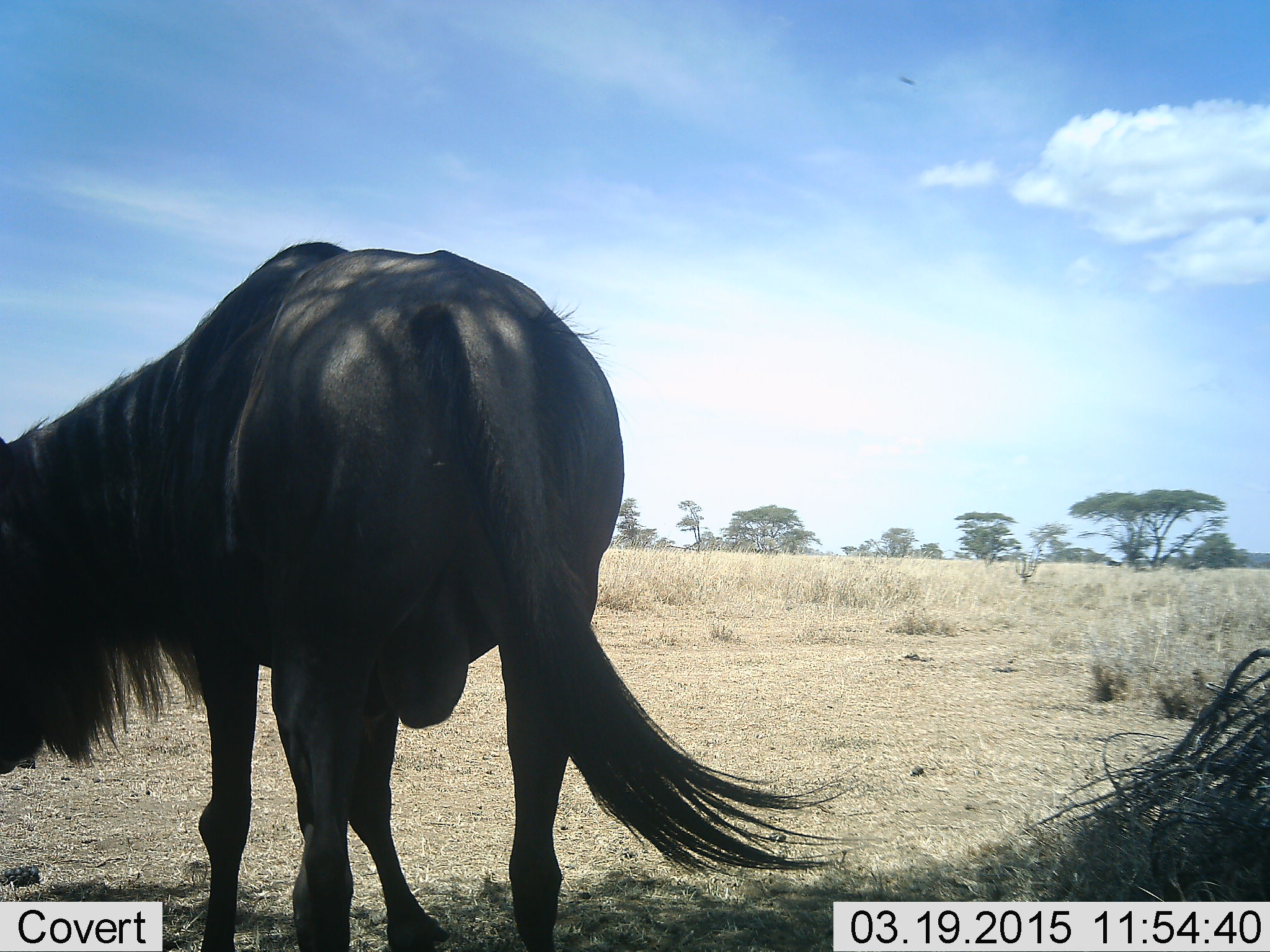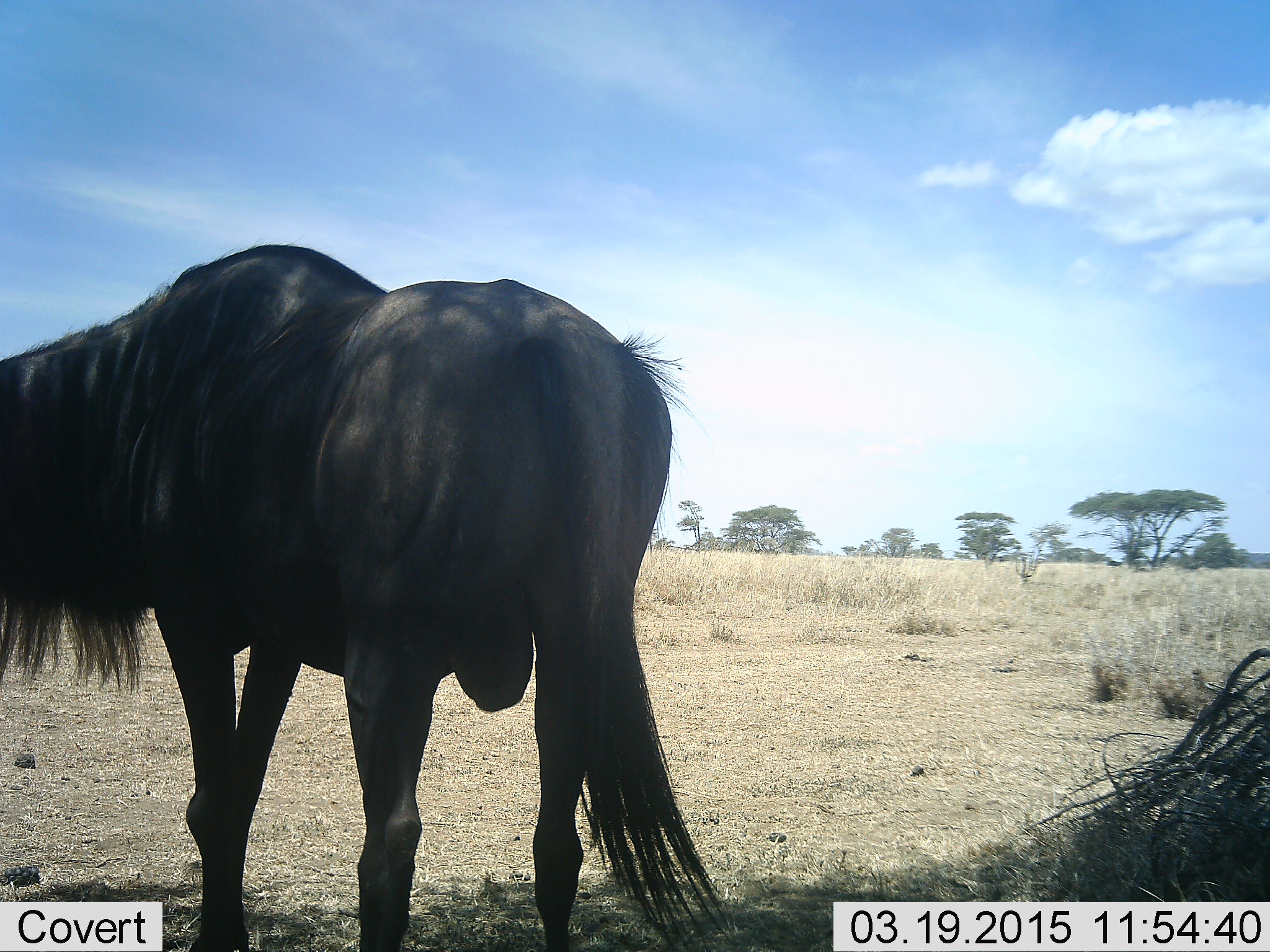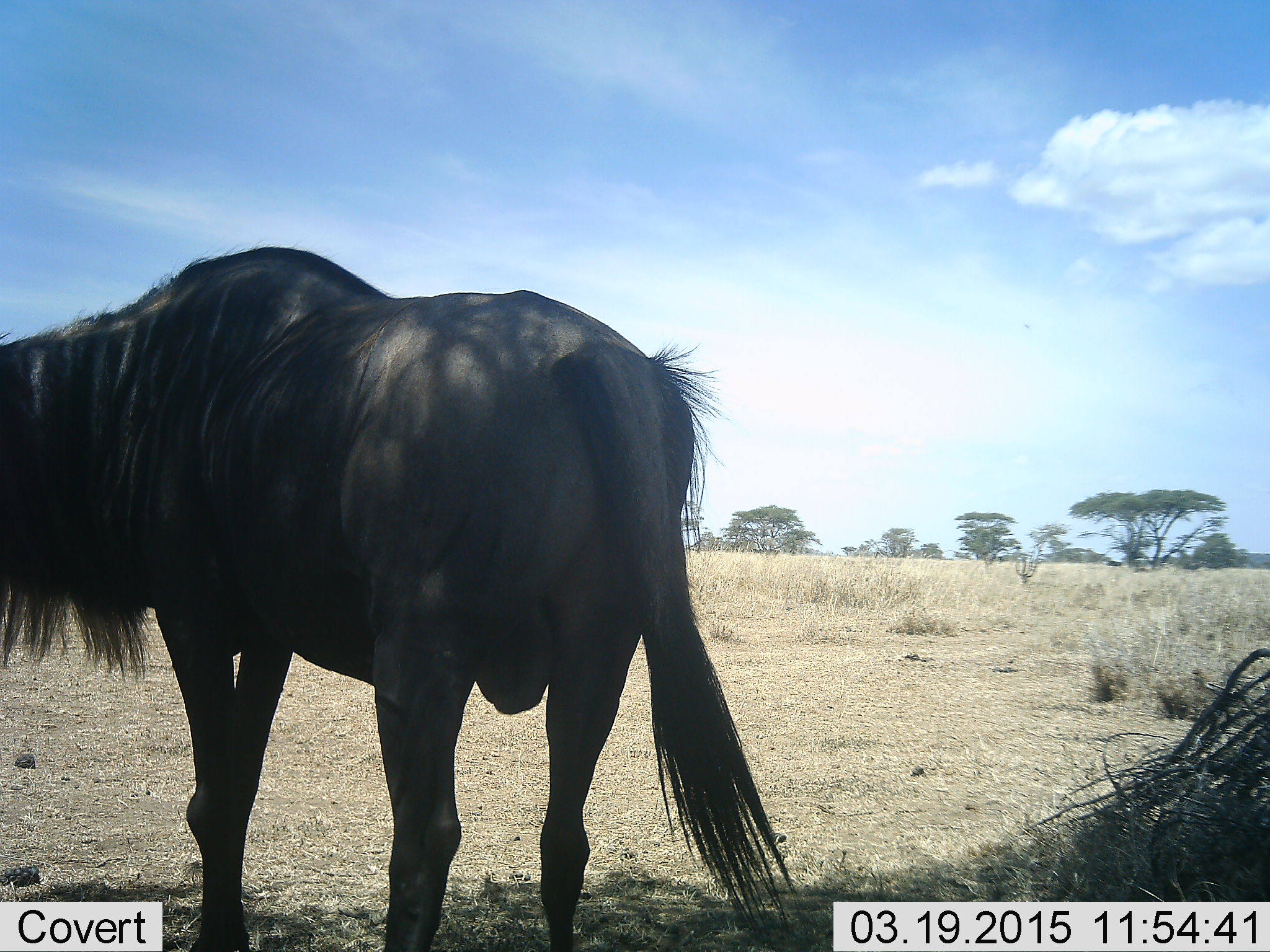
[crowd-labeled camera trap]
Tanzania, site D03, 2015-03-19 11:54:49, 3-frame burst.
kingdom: Animalia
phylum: Chordata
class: Mammalia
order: Artiodactyla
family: Bovidae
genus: Connochaetes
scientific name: Connochaetes taurinus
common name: blue wildebeest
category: wildebeest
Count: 1.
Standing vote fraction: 90%.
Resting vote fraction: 0%.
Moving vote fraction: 10%.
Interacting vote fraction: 0%.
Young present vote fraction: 0%.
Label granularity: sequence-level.